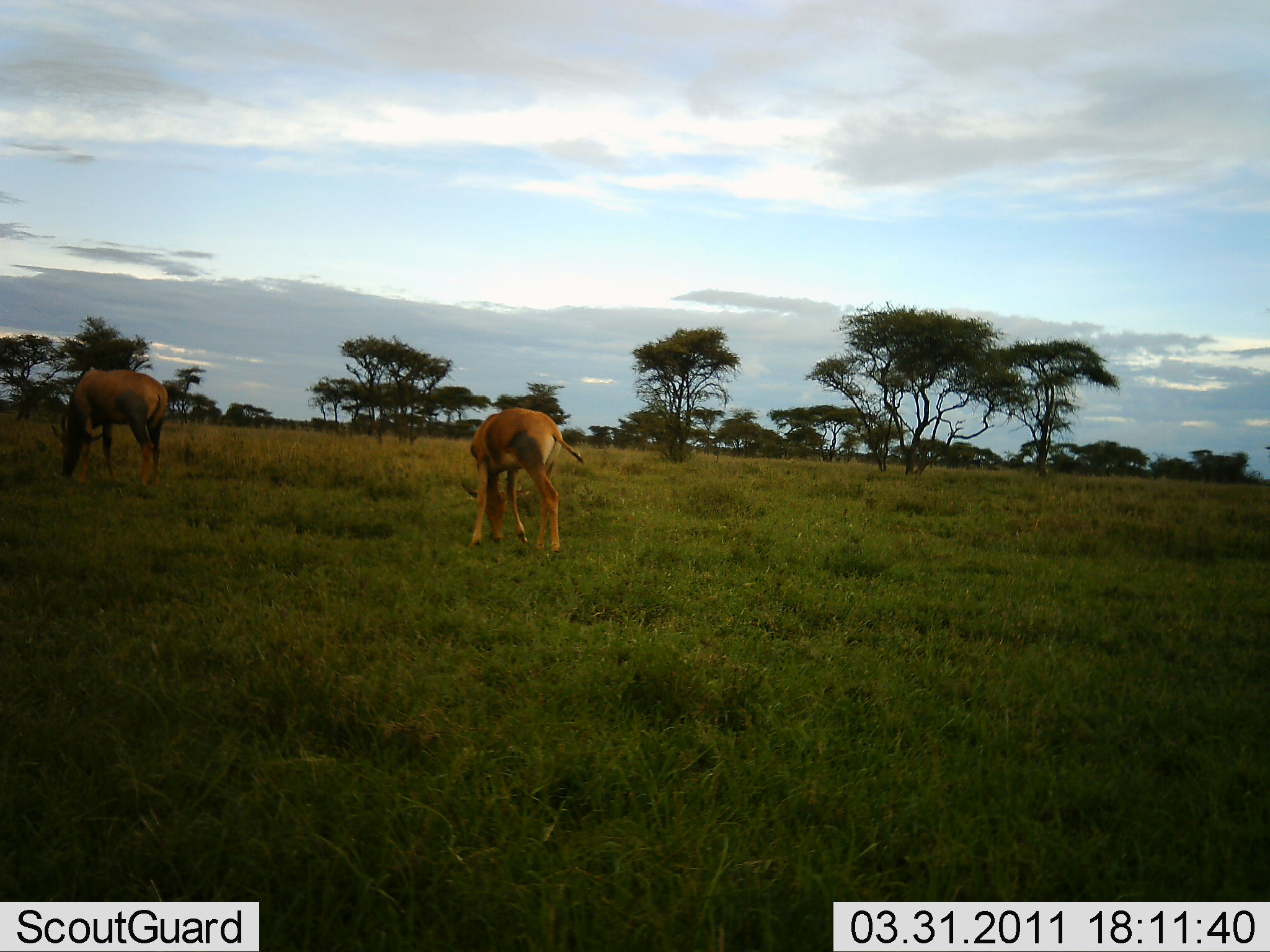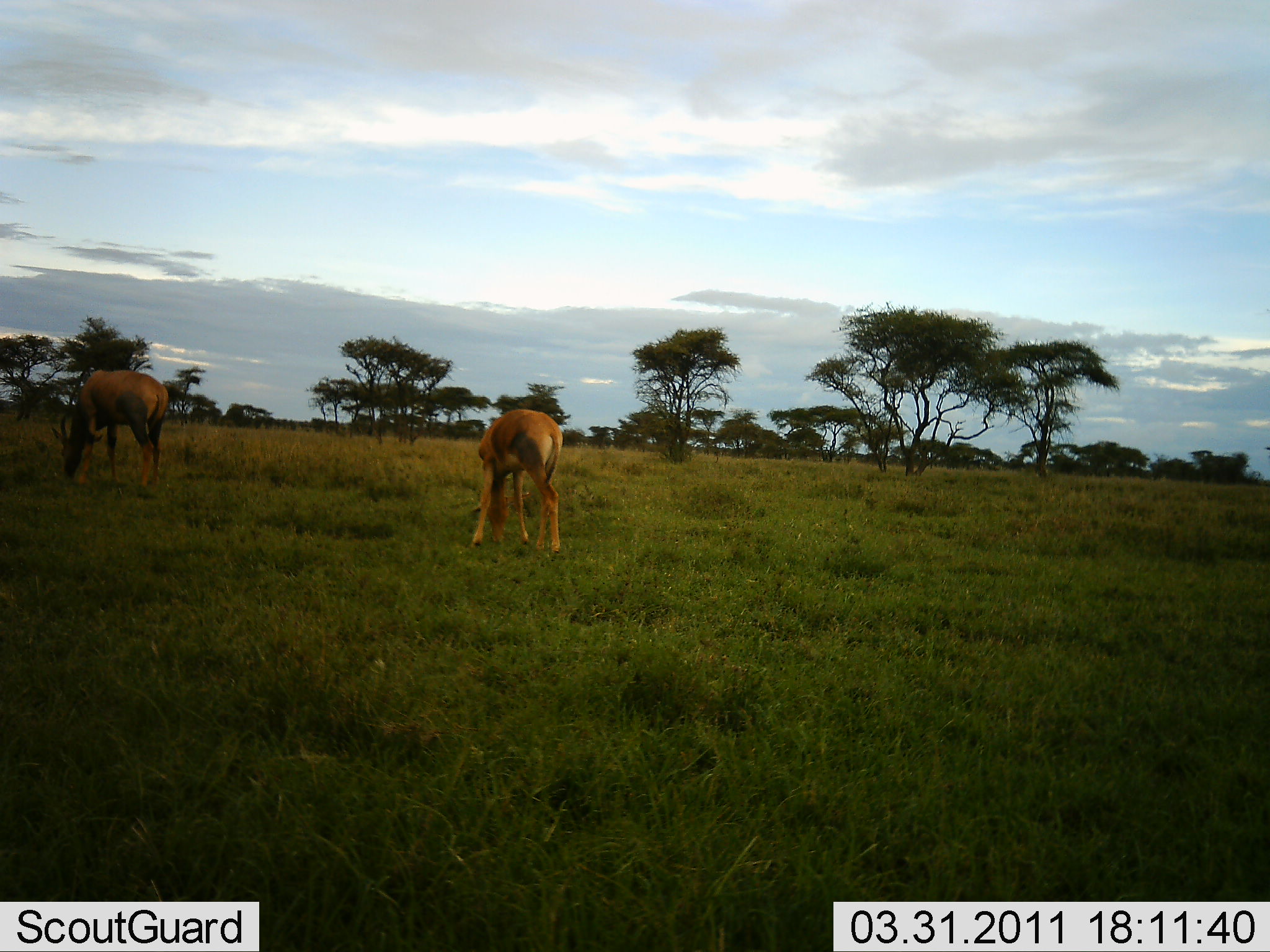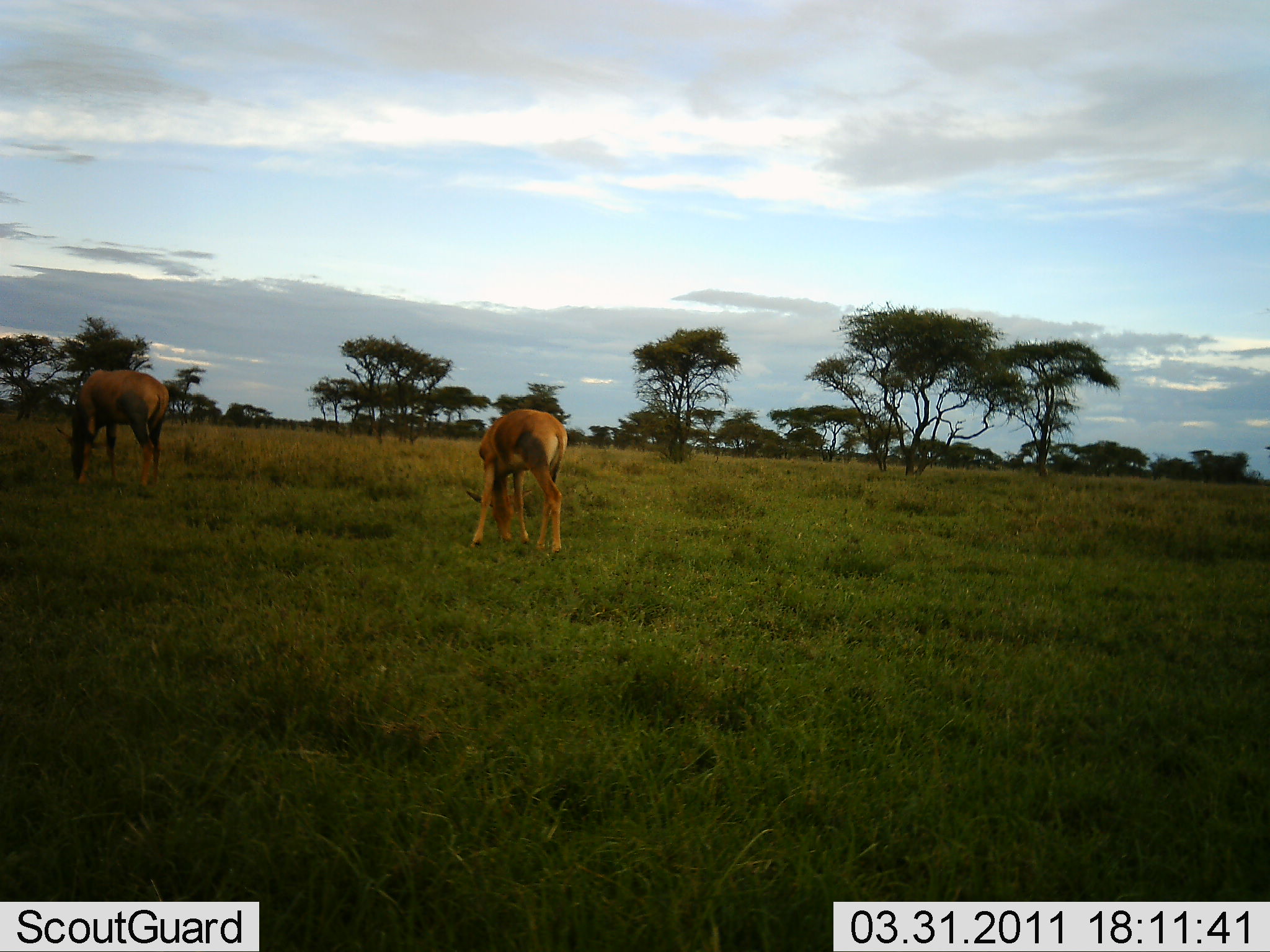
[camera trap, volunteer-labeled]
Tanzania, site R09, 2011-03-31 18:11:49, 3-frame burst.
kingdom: Animalia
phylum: Chordata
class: Mammalia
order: Artiodactyla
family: Bovidae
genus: Alcelaphus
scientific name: Alcelaphus buselaphus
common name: hartebeest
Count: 2.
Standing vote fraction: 40%.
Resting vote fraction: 0%.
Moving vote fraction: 0%.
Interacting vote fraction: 0%.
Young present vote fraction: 40%.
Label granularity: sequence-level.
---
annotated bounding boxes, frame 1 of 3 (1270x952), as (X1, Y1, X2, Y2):
animal: (458, 408, 585, 558); (50, 368, 170, 490)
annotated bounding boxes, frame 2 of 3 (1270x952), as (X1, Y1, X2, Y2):
animal: (50, 369, 169, 490); (470, 409, 563, 558)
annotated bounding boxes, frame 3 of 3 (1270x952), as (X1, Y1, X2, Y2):
animal: (465, 408, 568, 555); (47, 368, 170, 487)